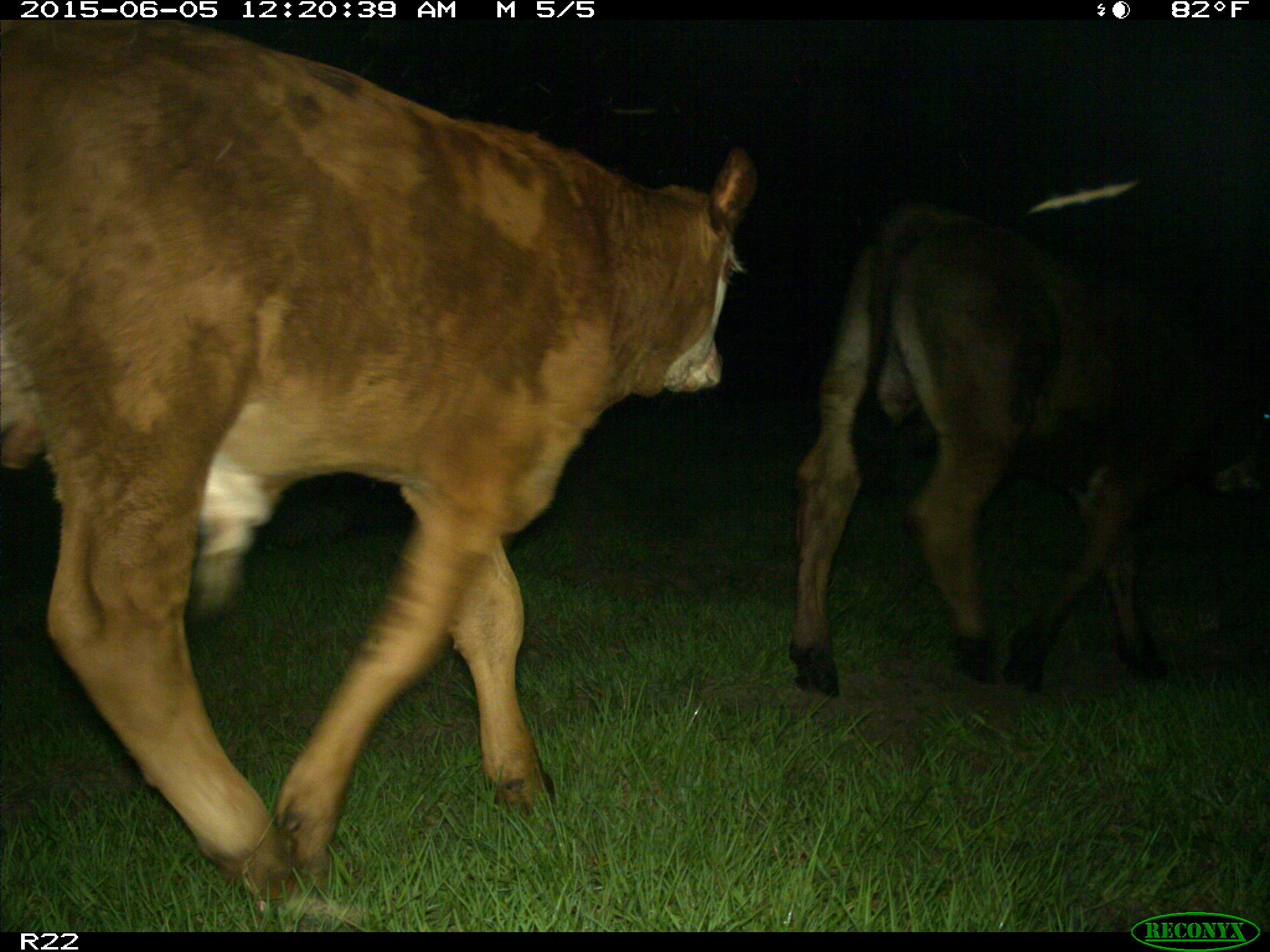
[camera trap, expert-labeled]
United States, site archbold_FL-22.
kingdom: Animalia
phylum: Chordata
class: Mammalia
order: Artiodactyla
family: Bovidae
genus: Bos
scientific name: Bos taurus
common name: domestic cow